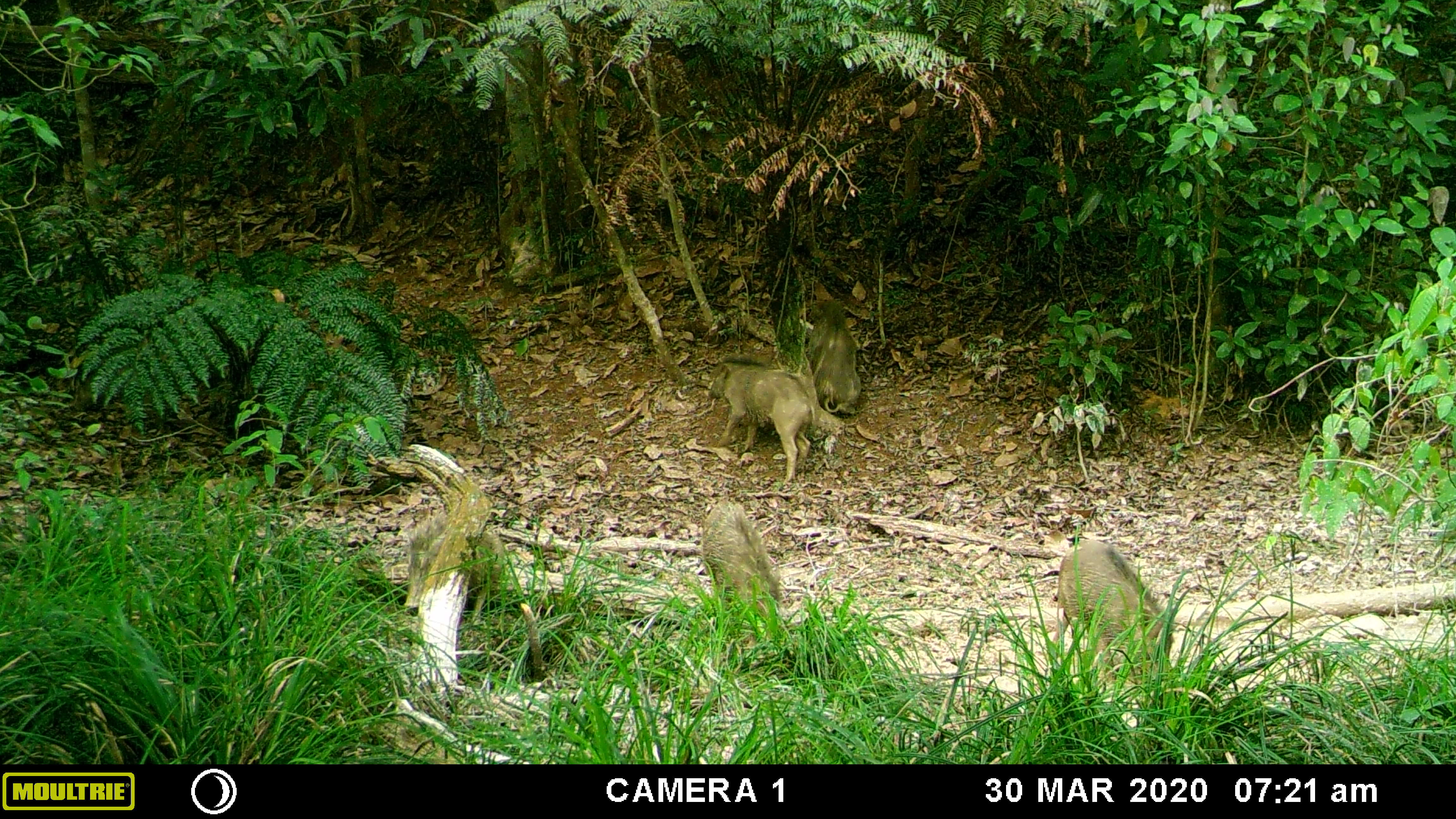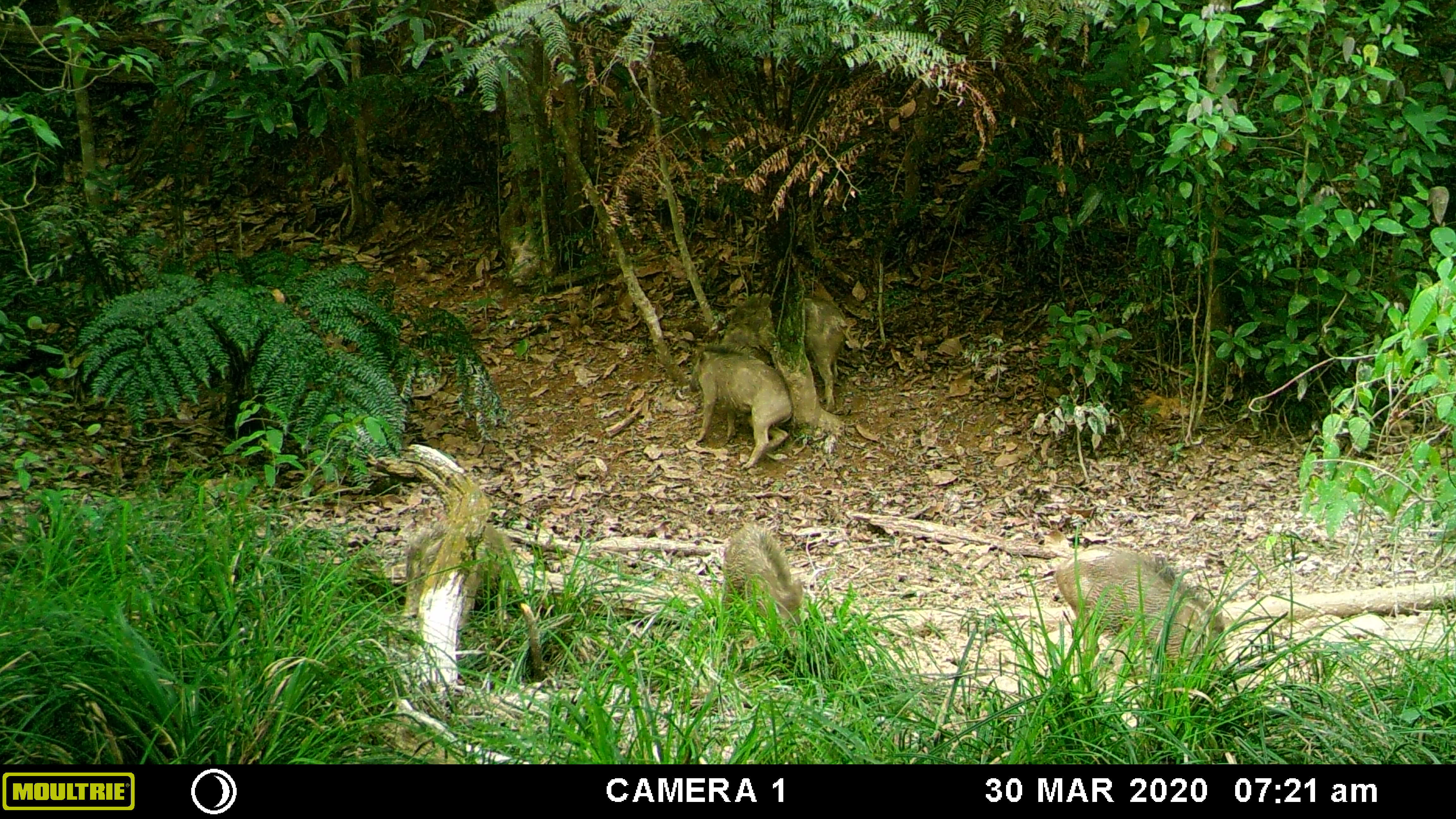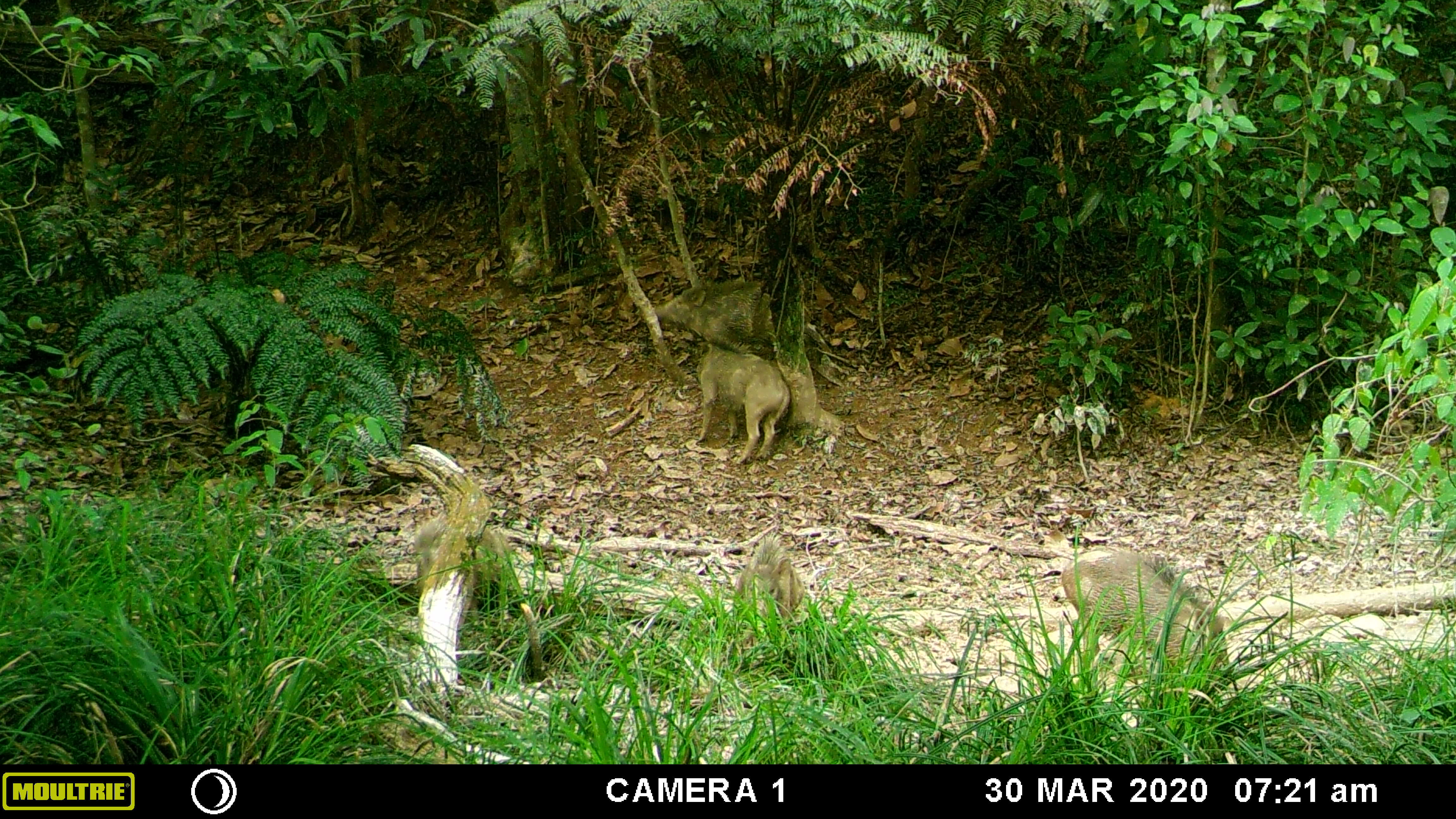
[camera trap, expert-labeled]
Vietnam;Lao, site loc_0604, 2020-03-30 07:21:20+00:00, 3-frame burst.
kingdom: Animalia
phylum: Chordata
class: Mammalia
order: Artiodactyla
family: Suidae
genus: Sus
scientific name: Sus scrofa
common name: eurasian wild pig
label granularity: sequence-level